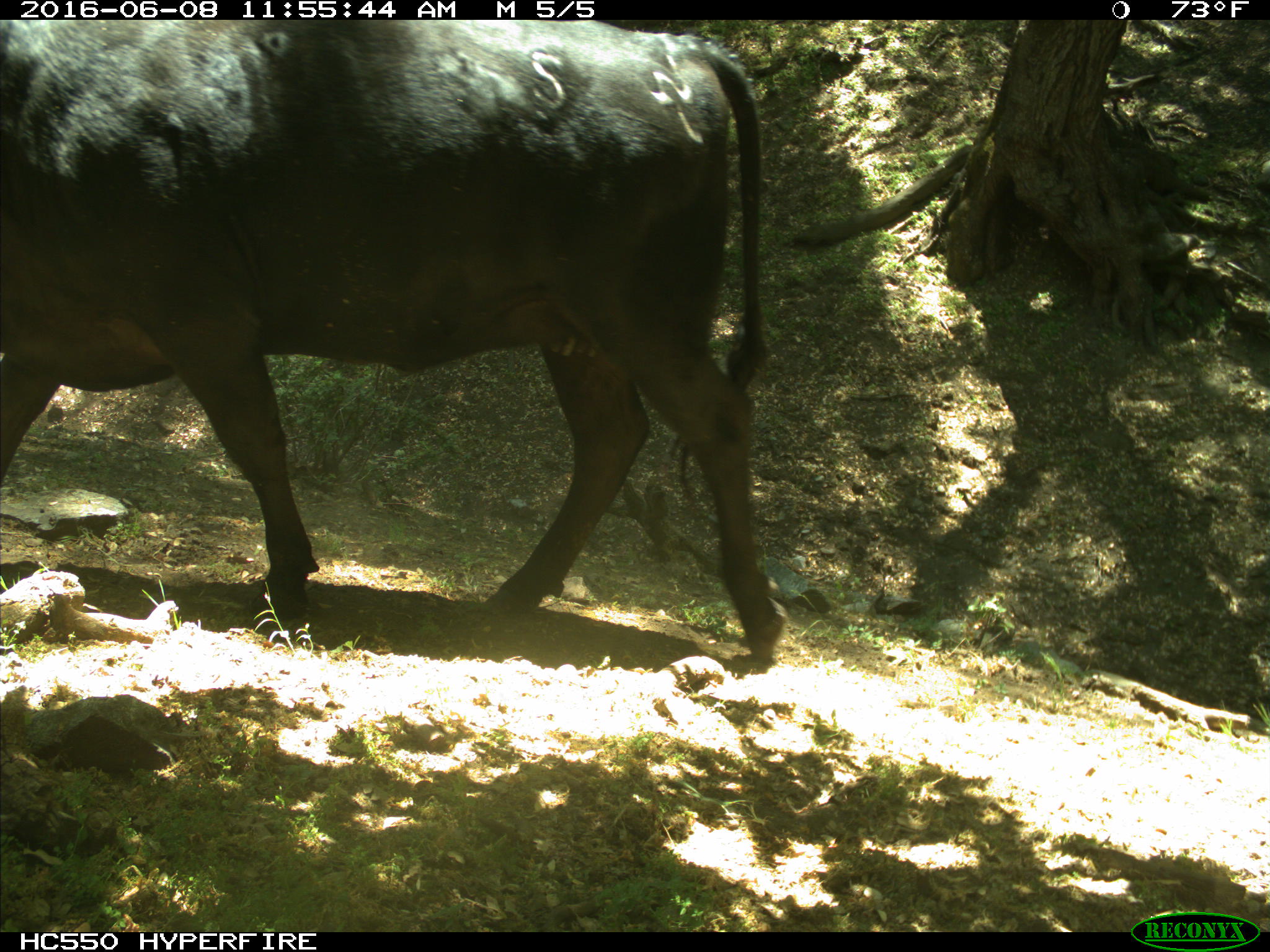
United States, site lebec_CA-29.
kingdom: Animalia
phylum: Chordata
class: Mammalia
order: Artiodactyla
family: Bovidae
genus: Bos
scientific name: Bos taurus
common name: domestic cow